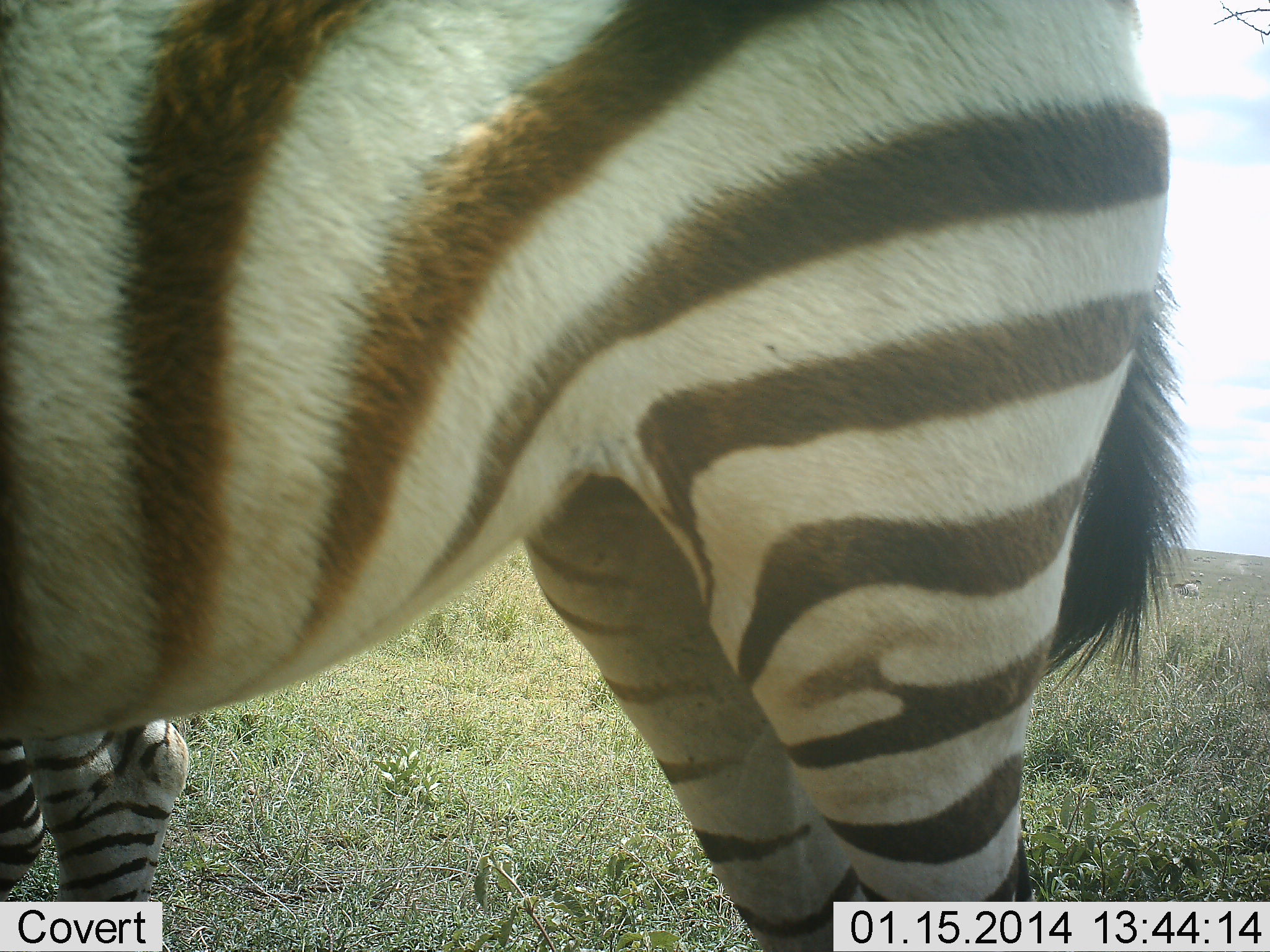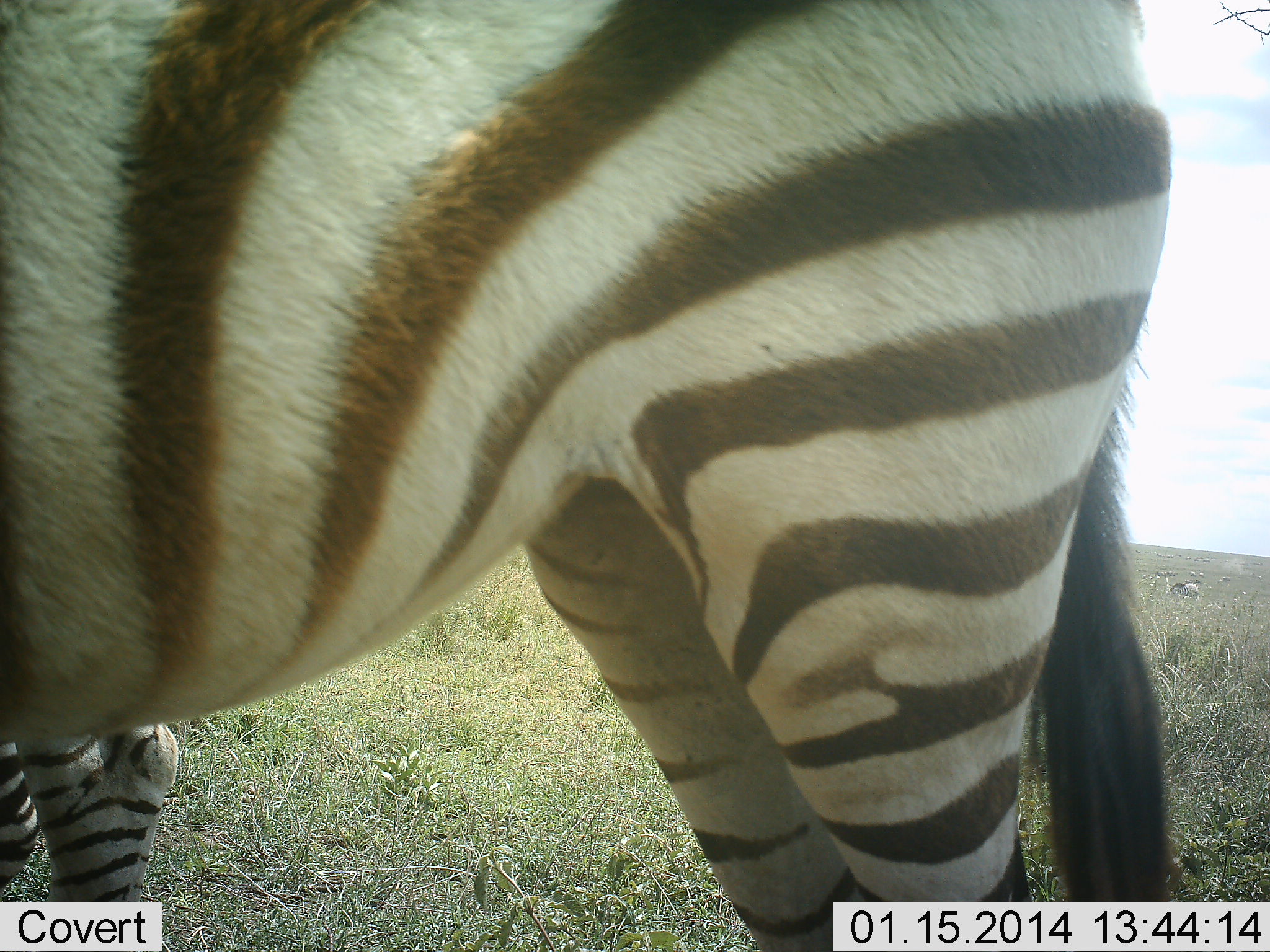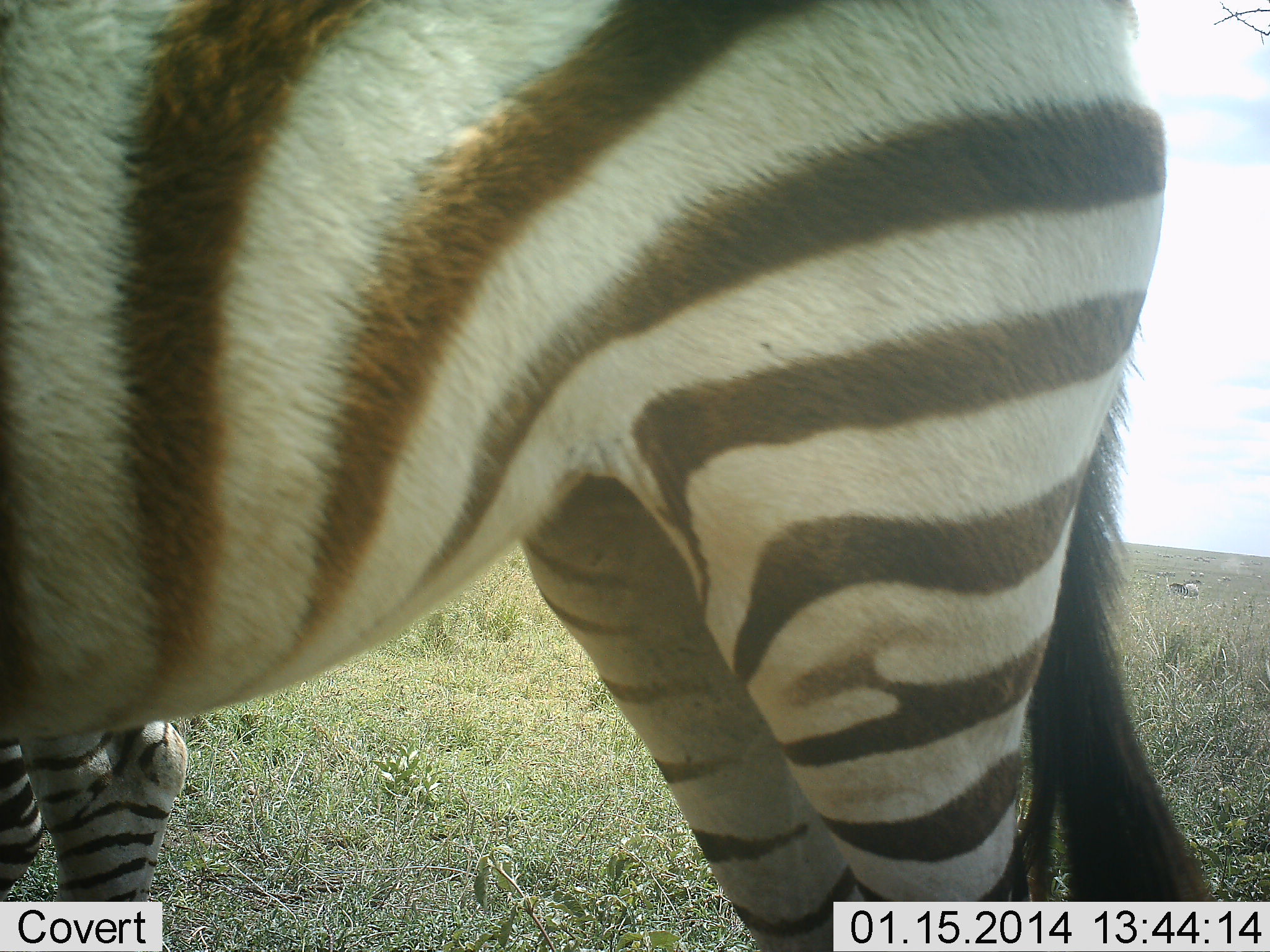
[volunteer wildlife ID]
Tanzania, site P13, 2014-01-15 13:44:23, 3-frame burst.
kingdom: Animalia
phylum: Chordata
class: Mammalia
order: Perissodactyla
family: Equidae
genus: Equus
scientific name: Equus quagga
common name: plains zebra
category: zebra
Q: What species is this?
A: Zebra (plains zebra) (Equus quagga).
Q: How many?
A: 2.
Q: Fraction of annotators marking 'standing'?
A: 100%.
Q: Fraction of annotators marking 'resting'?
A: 0%.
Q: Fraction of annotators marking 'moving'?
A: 0%.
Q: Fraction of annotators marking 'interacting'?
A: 0%.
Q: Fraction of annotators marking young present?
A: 0%.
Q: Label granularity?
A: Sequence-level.